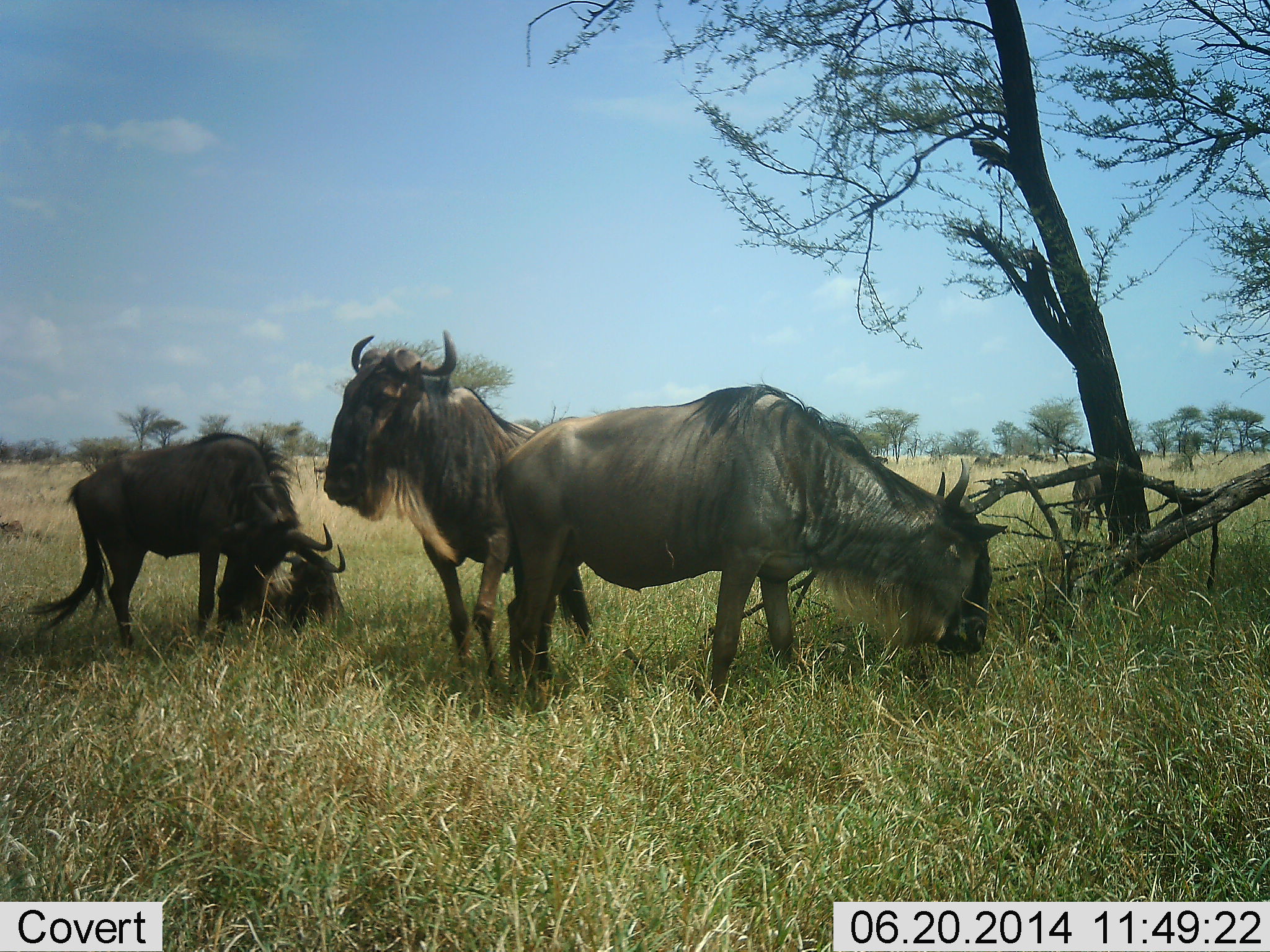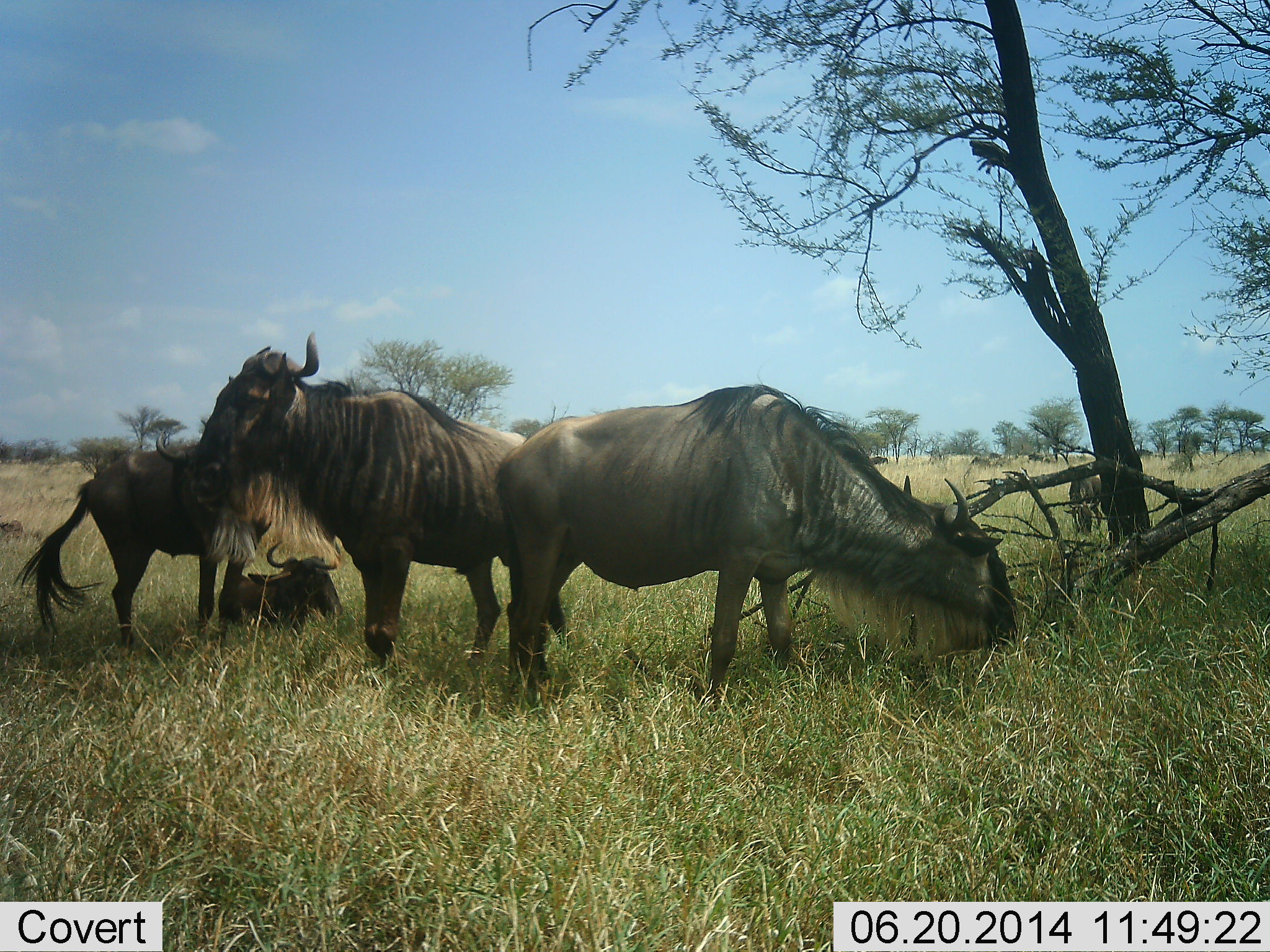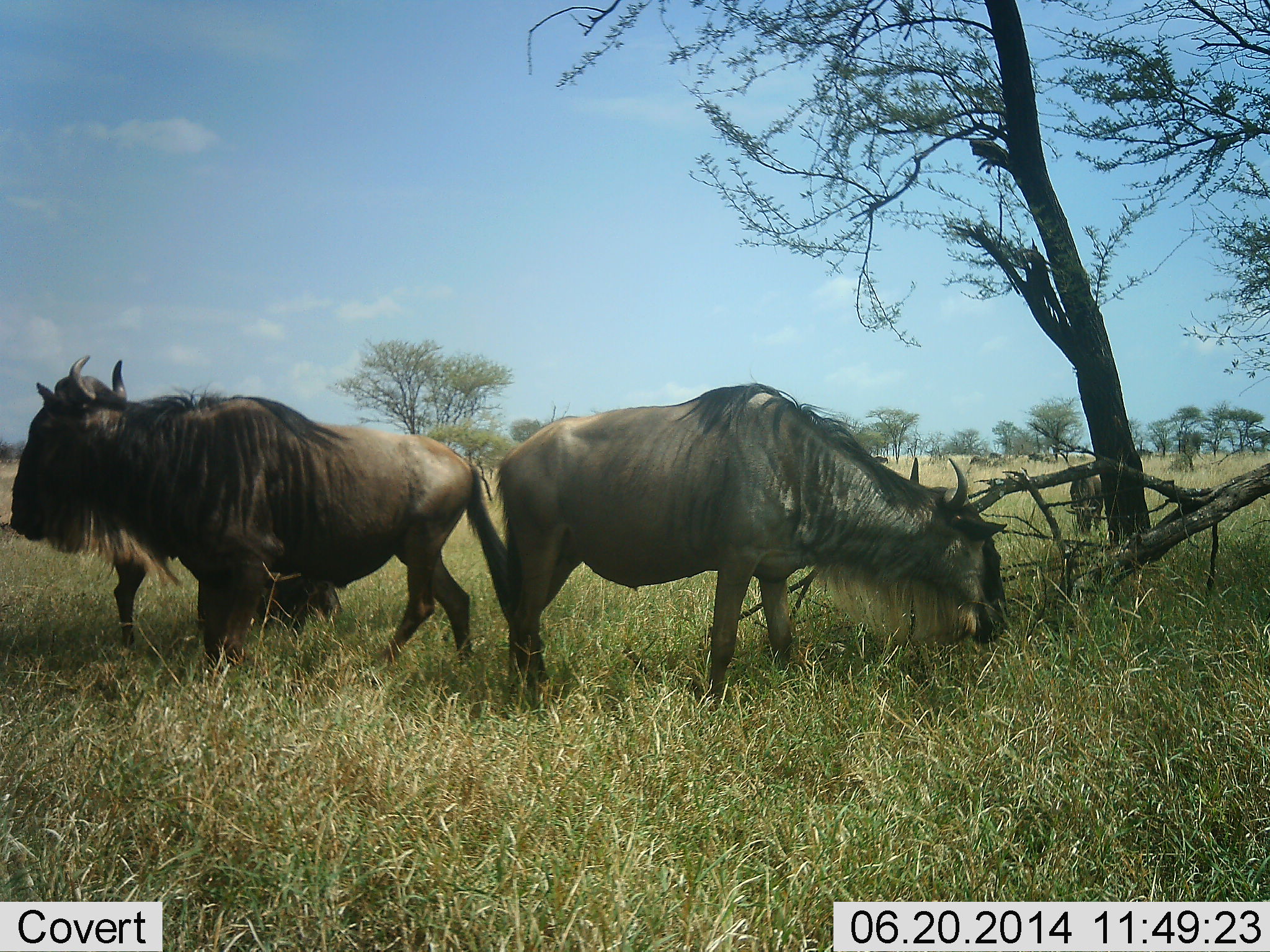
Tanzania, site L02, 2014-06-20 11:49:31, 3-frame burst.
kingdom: Animalia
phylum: Chordata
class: Mammalia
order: Artiodactyla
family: Bovidae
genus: Connochaetes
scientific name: Connochaetes taurinus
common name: blue wildebeest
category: wildebeest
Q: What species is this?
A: Wildebeest (blue wildebeest) (Connochaetes taurinus).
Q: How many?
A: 5.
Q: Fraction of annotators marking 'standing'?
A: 90%.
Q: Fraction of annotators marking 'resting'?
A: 80%.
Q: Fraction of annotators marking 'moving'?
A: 70%.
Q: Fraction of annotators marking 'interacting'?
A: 20%.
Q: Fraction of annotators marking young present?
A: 10%.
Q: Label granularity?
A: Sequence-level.